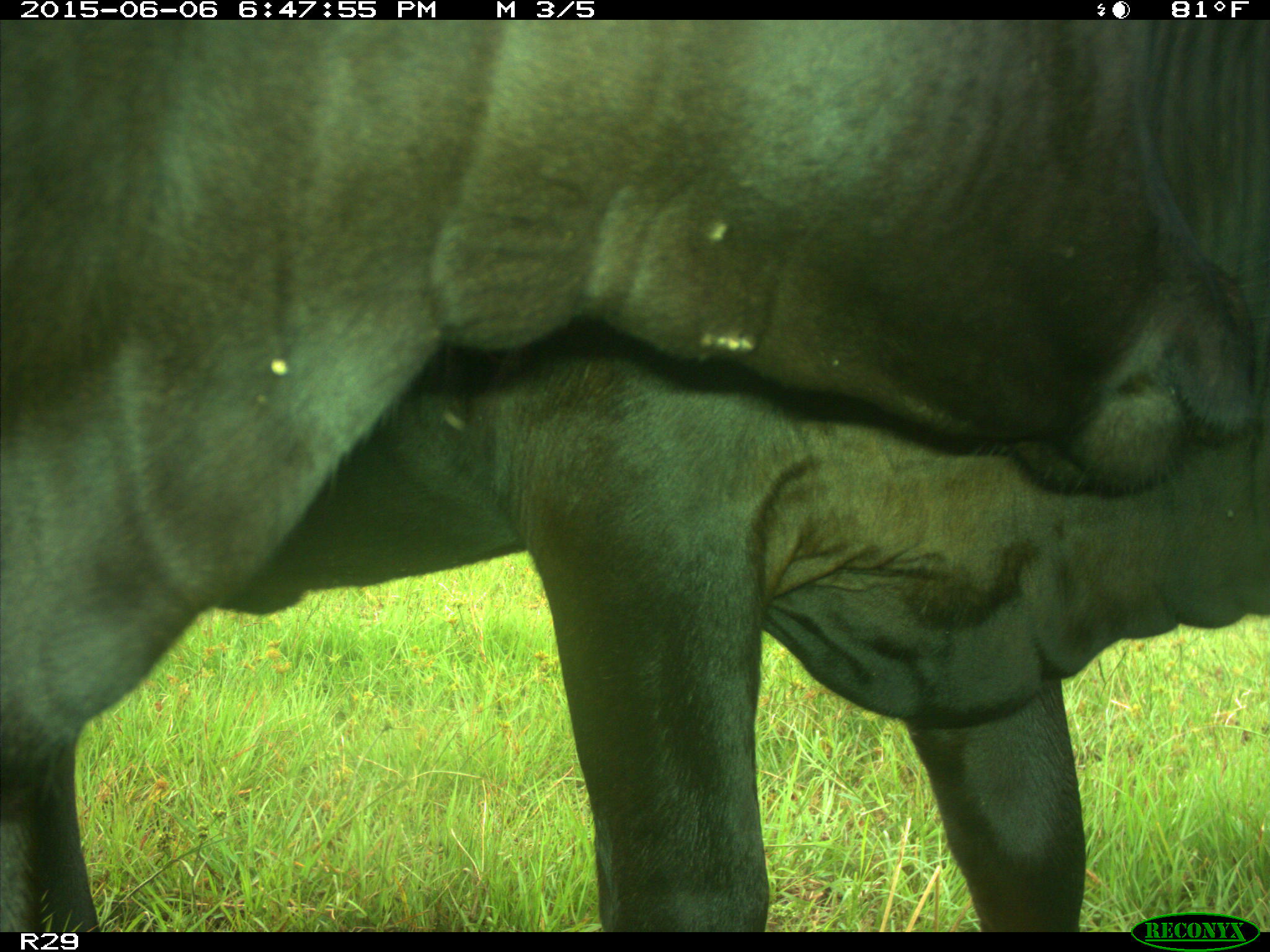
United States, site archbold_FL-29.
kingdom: Animalia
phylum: Chordata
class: Mammalia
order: Artiodactyla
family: Bovidae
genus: Bos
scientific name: Bos taurus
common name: domestic cow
Bos taurus (domestic cow).